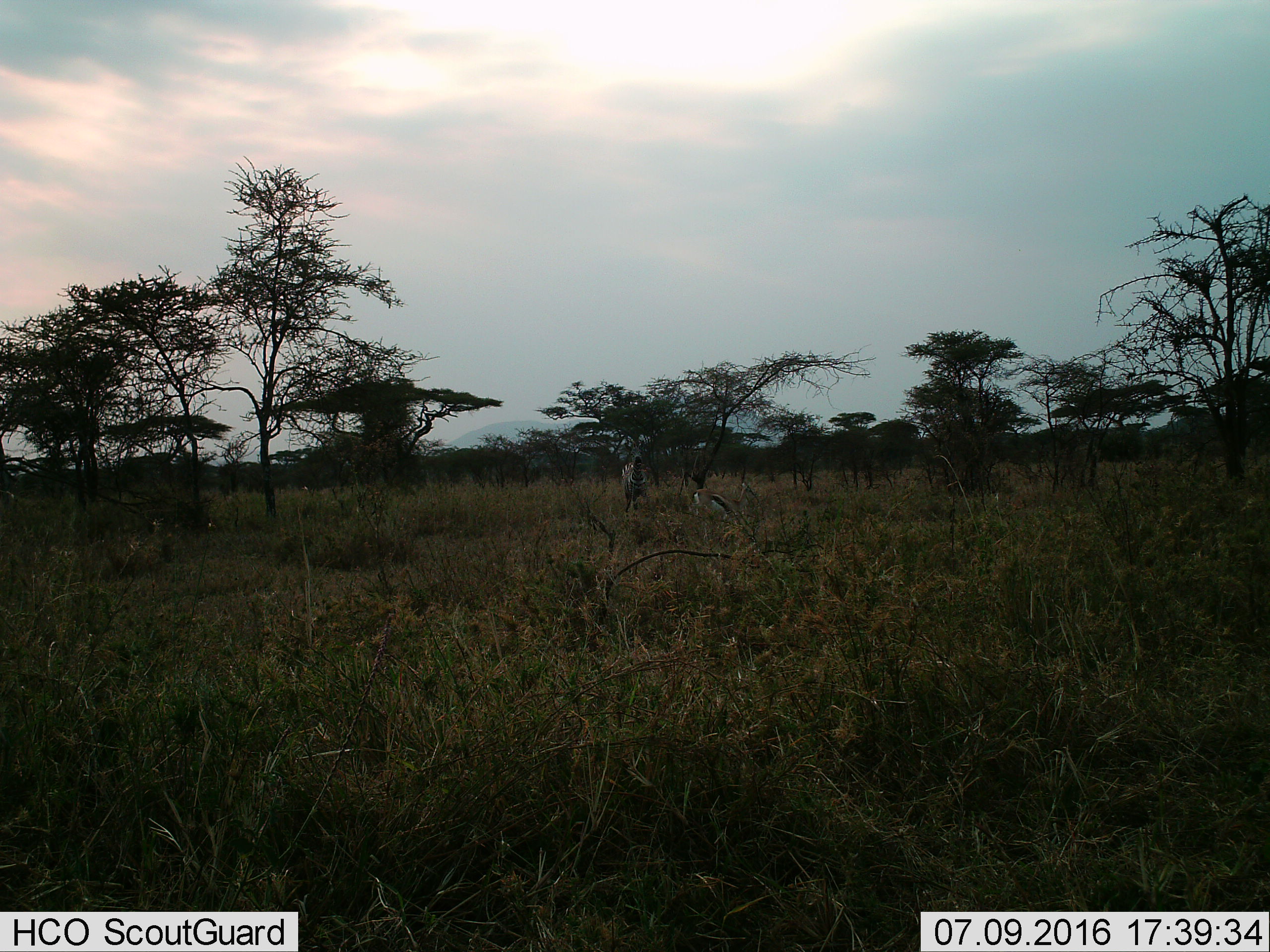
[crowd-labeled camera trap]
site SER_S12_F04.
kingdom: Animalia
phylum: Chordata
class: Mammalia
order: Perissodactyla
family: Equidae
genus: Equus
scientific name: Equus quagga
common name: plains zebra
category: zebraplains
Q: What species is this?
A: Zebraplains (plains zebra) (Equus quagga).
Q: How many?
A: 1.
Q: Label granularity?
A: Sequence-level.